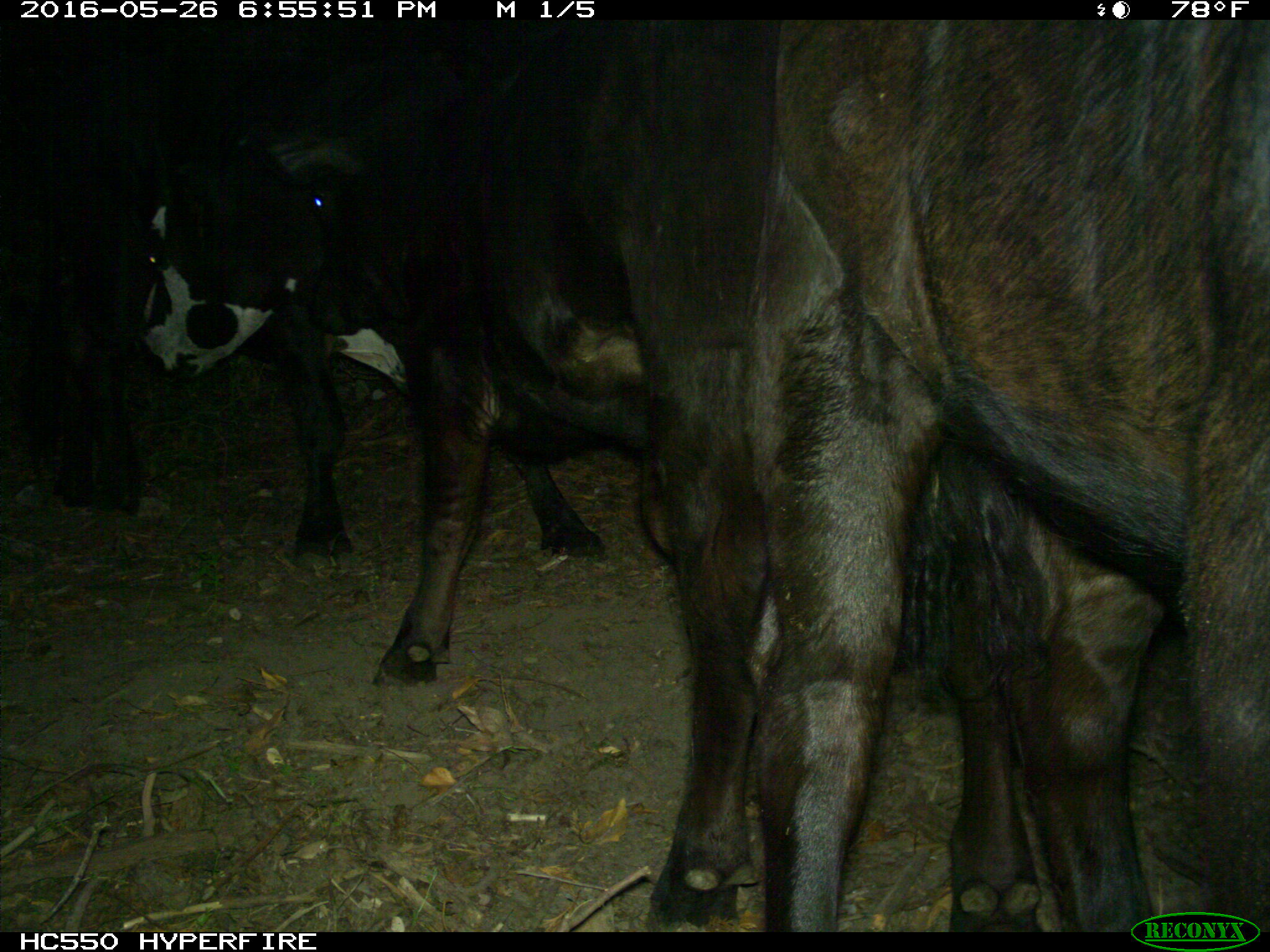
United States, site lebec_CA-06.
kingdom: Animalia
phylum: Chordata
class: Mammalia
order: Artiodactyla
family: Bovidae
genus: Bos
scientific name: Bos taurus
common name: domestic cow